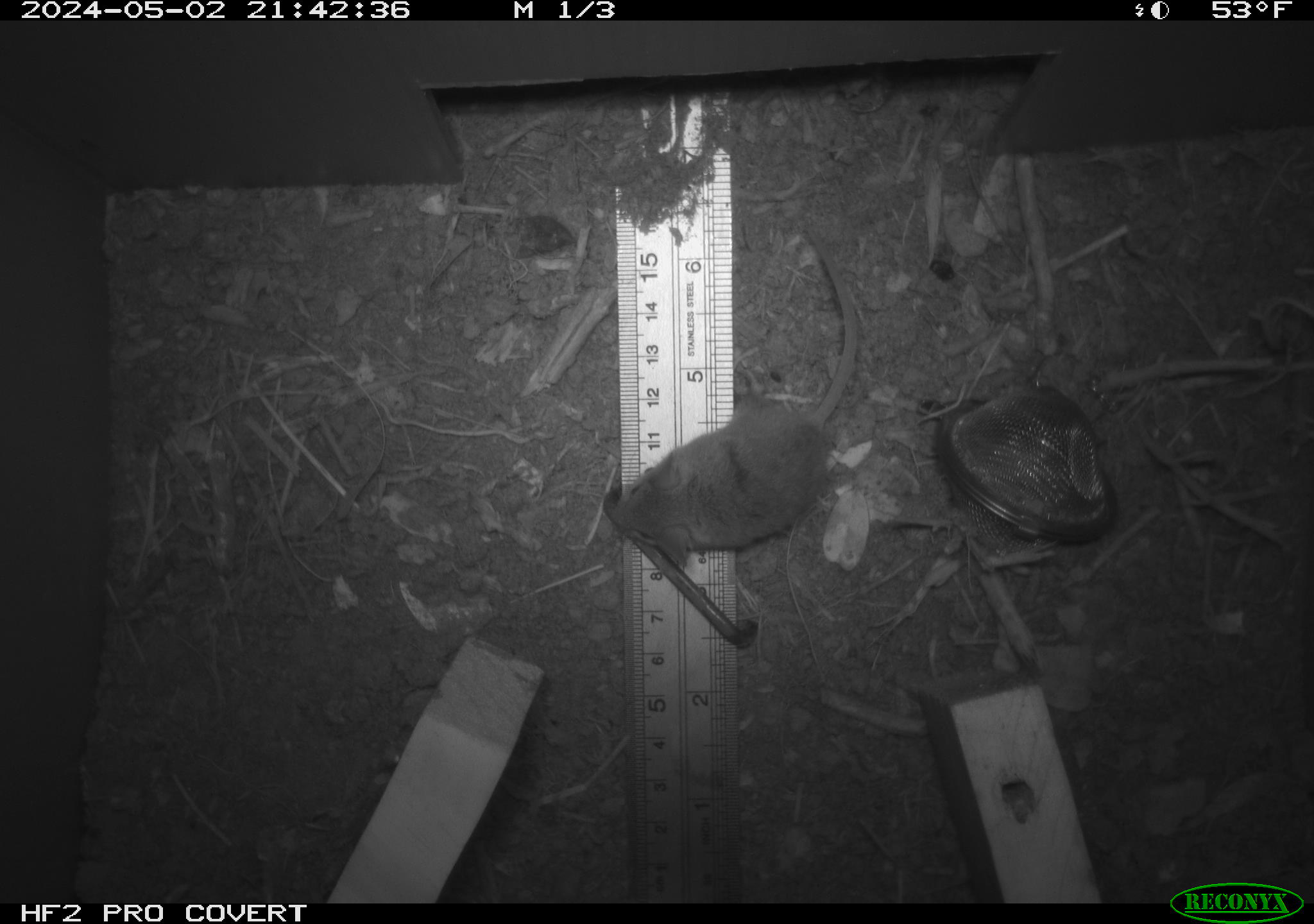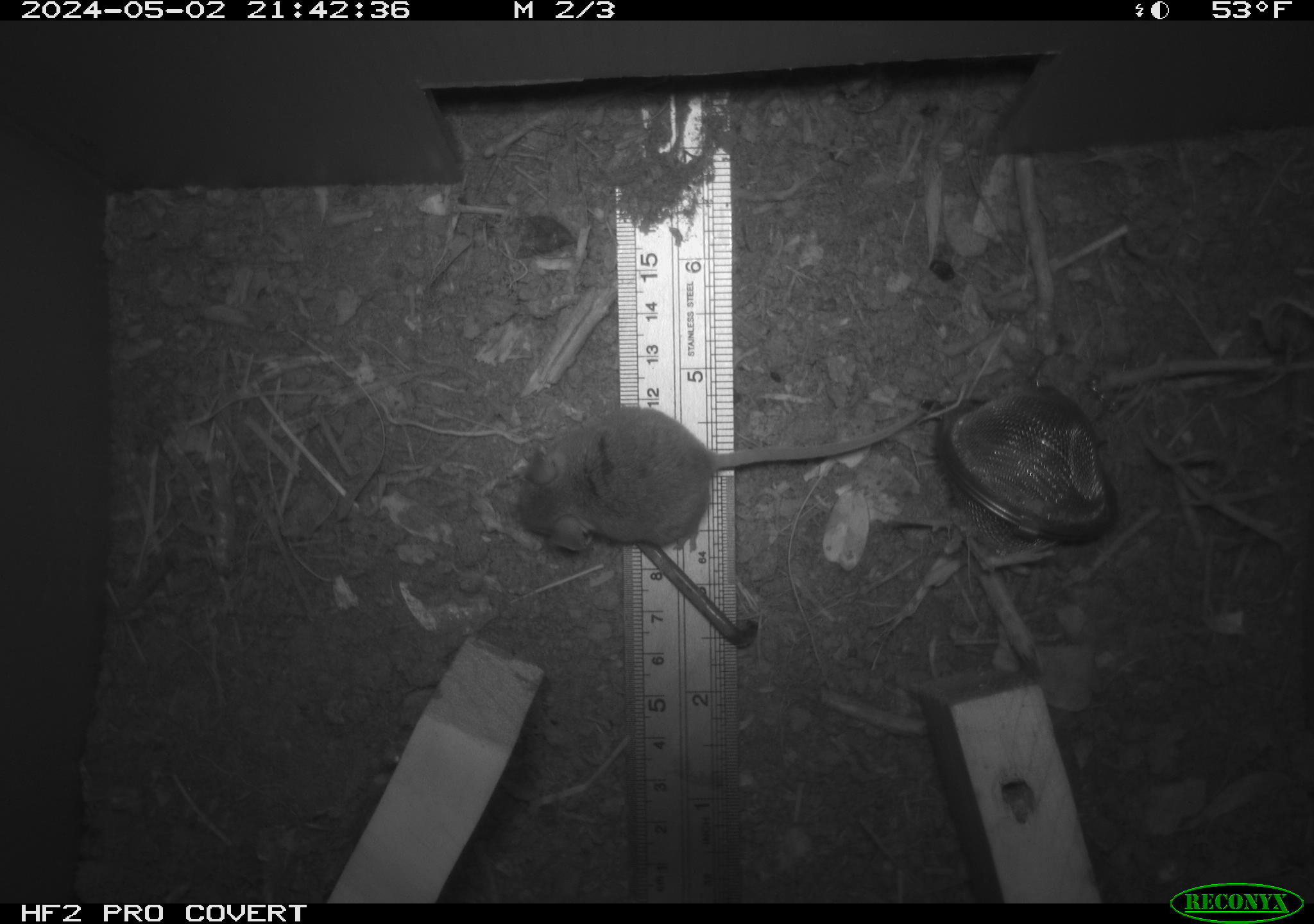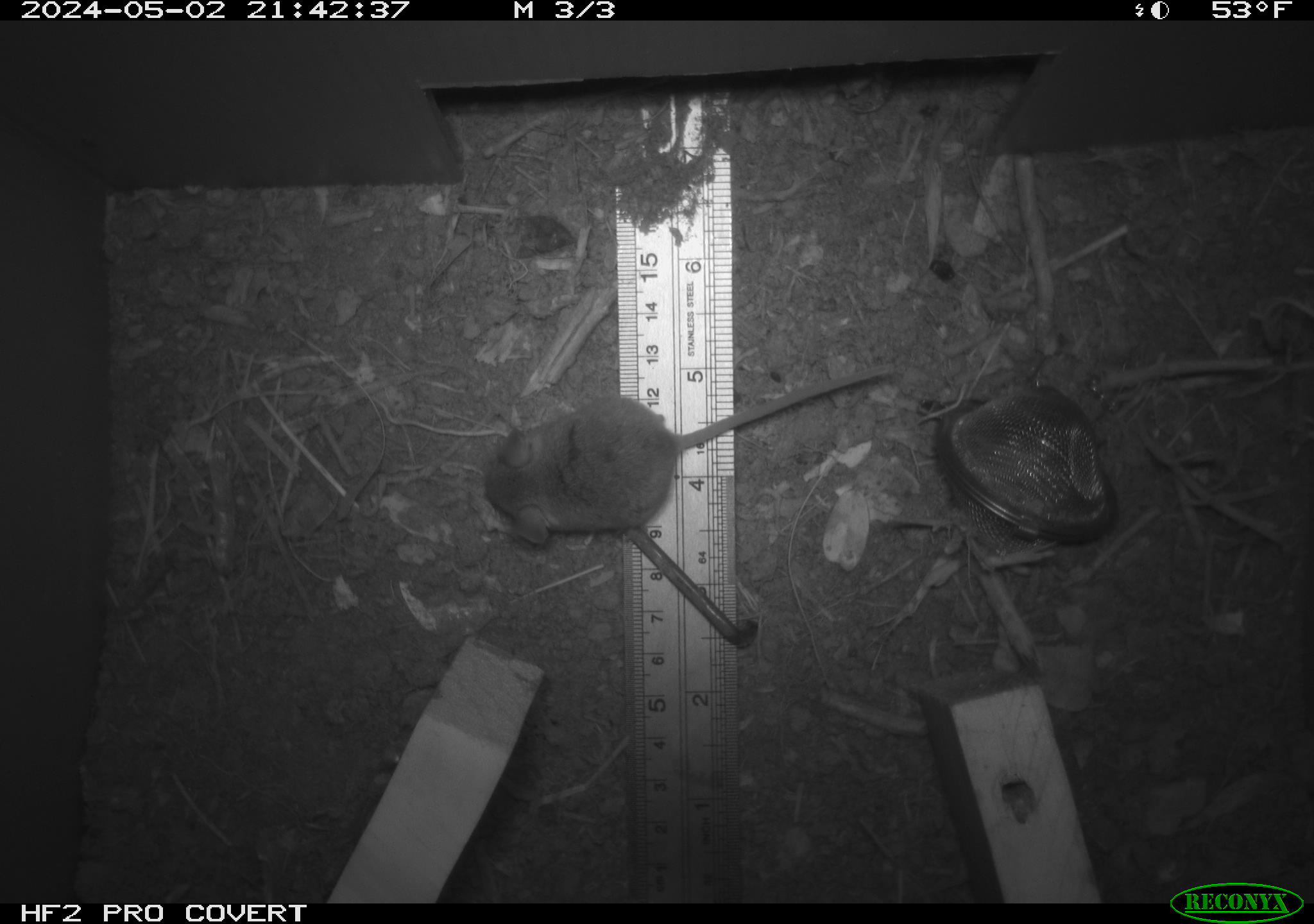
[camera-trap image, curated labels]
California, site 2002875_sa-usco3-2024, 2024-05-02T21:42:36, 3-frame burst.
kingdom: Animalia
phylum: Chordata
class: Mammalia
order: Rodentia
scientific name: Rodentia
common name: mouse species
Mouse species (Rodentia).